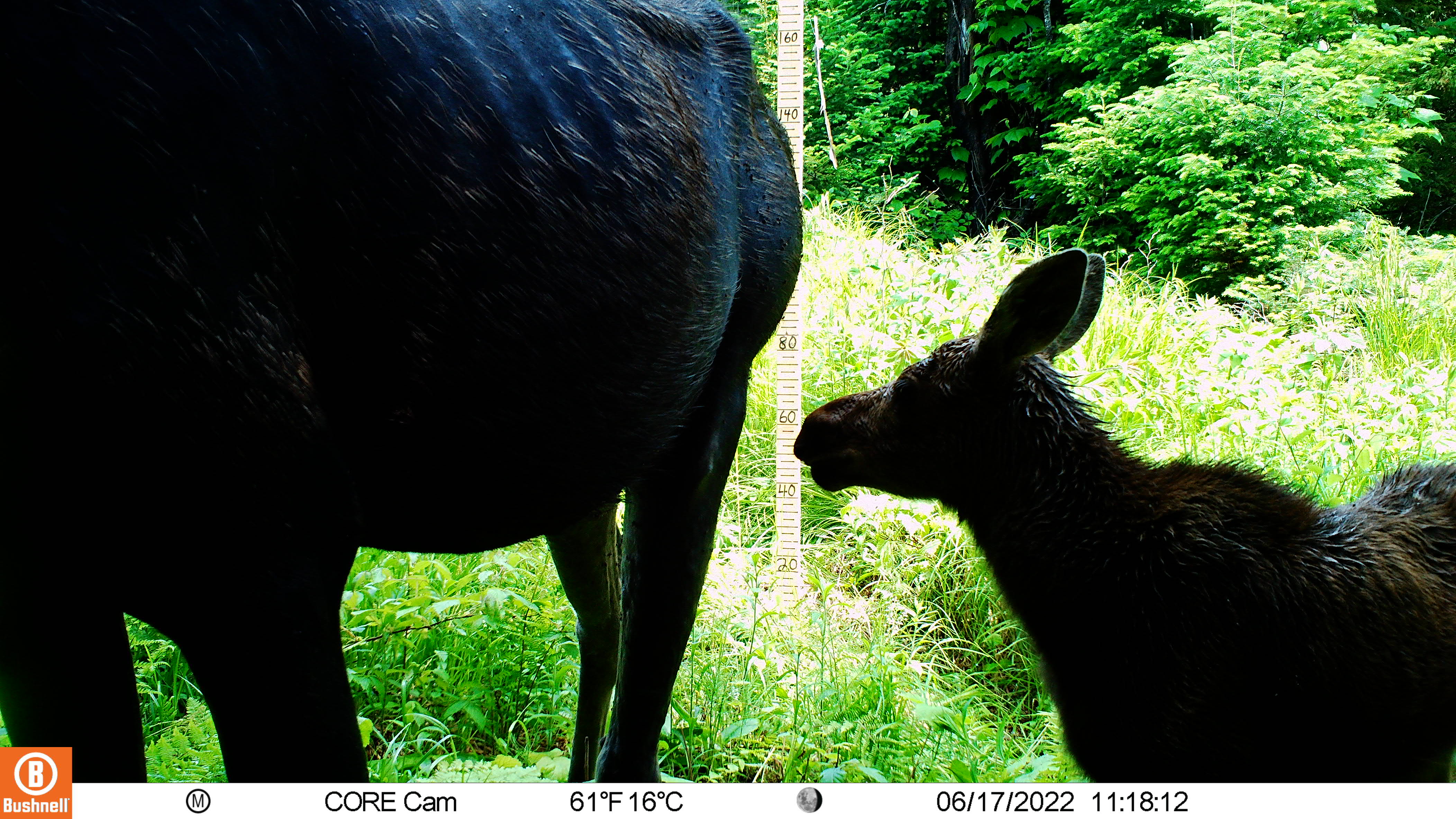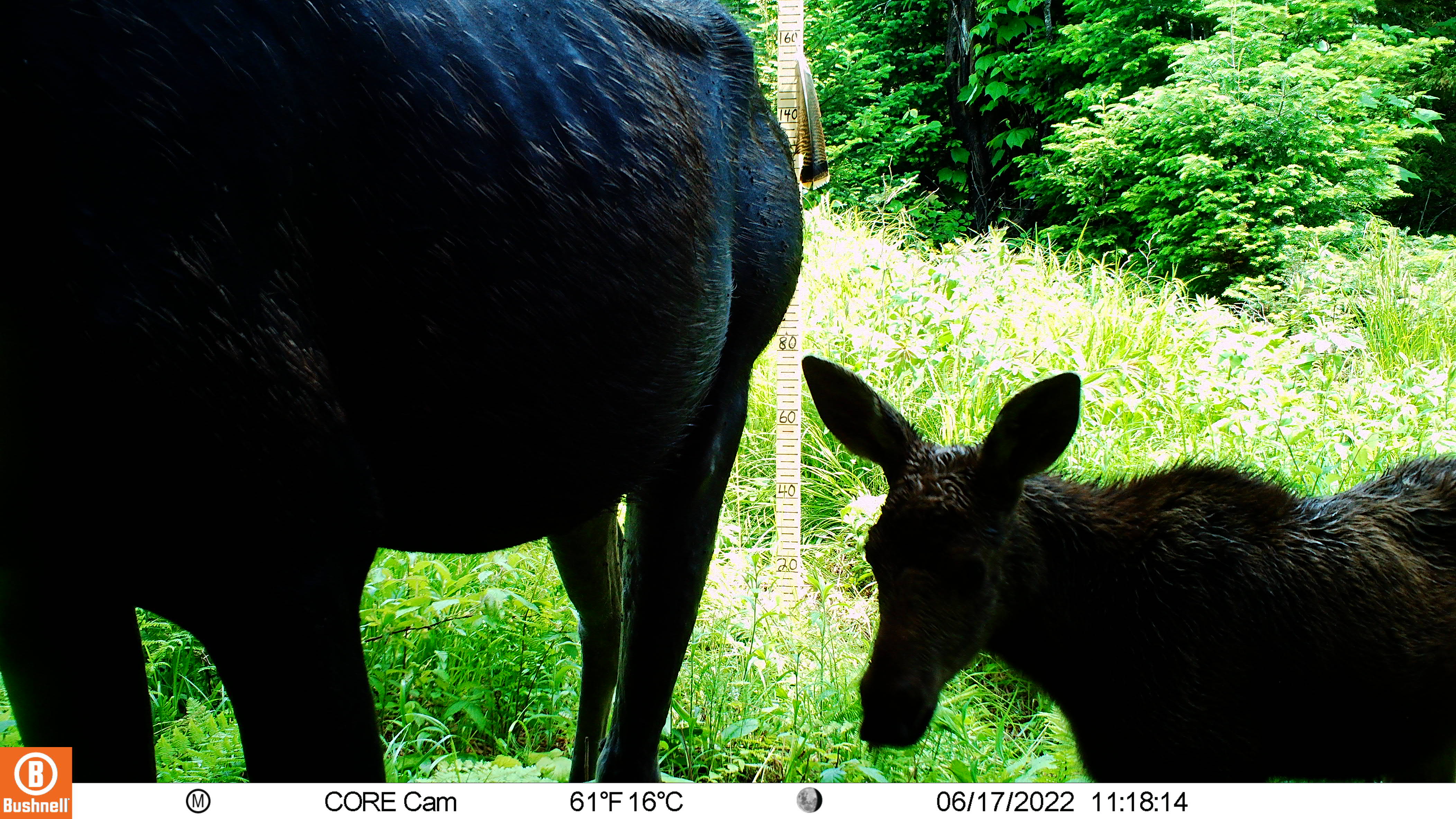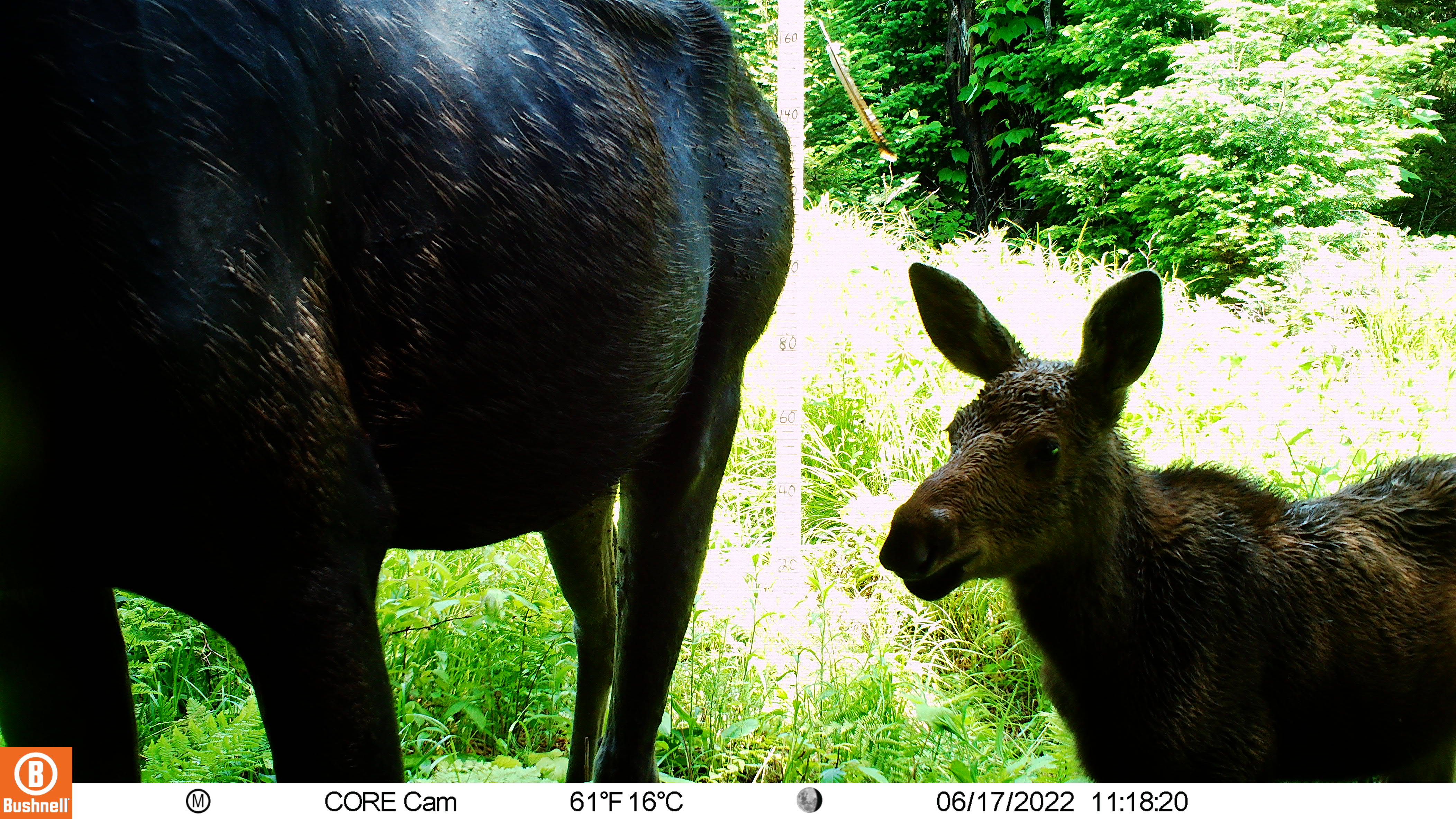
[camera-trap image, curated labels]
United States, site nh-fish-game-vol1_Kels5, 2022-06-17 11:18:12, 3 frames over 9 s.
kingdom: Animalia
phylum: Chordata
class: Mammalia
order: Artiodactyla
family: Cervidae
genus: Alces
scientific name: Alces alces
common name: moose